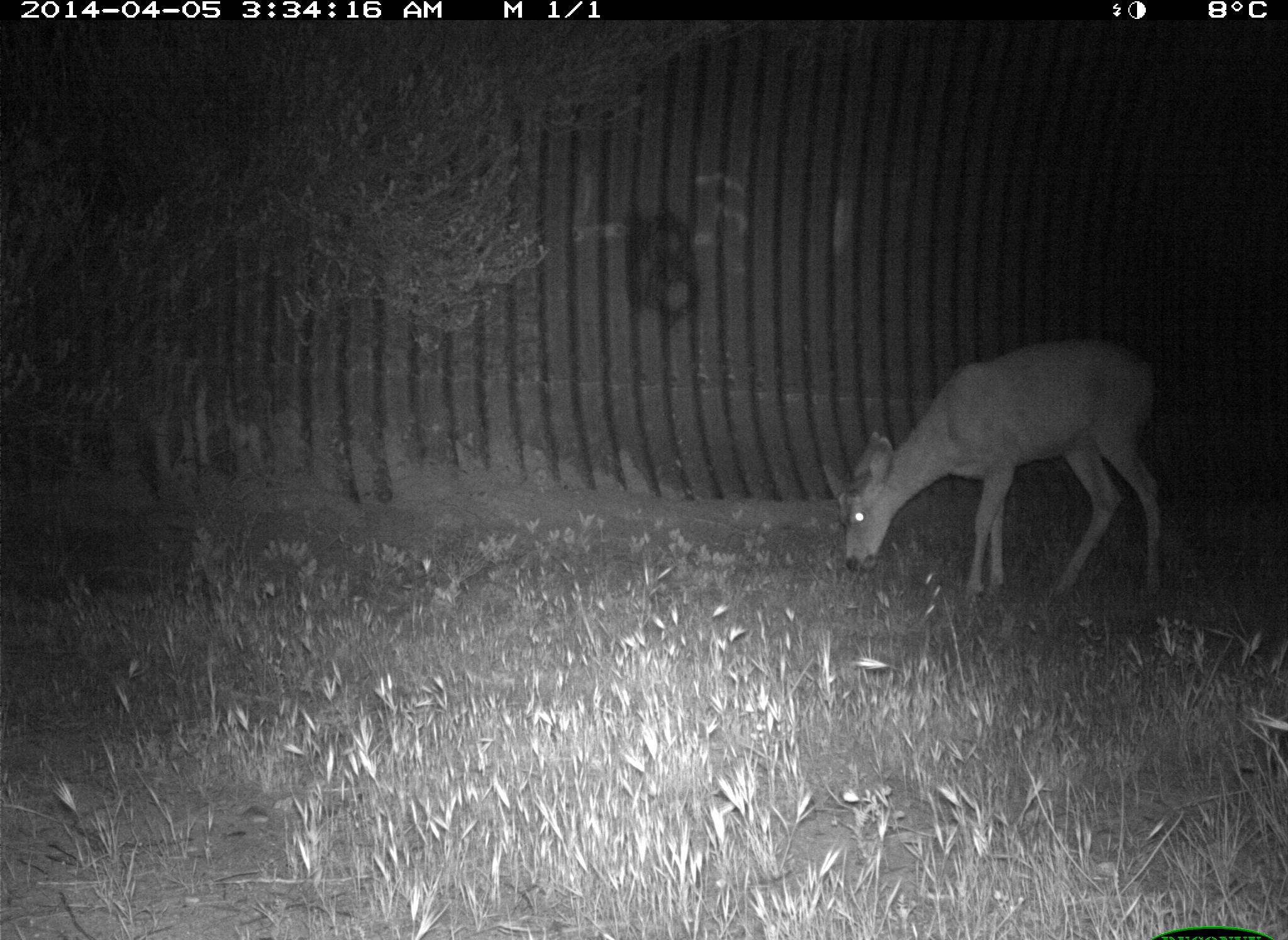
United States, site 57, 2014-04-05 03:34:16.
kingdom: Animalia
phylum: Chordata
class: Mammalia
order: Artiodactyla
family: Cervidae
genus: Odocoileus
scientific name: Odocoileus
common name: deer